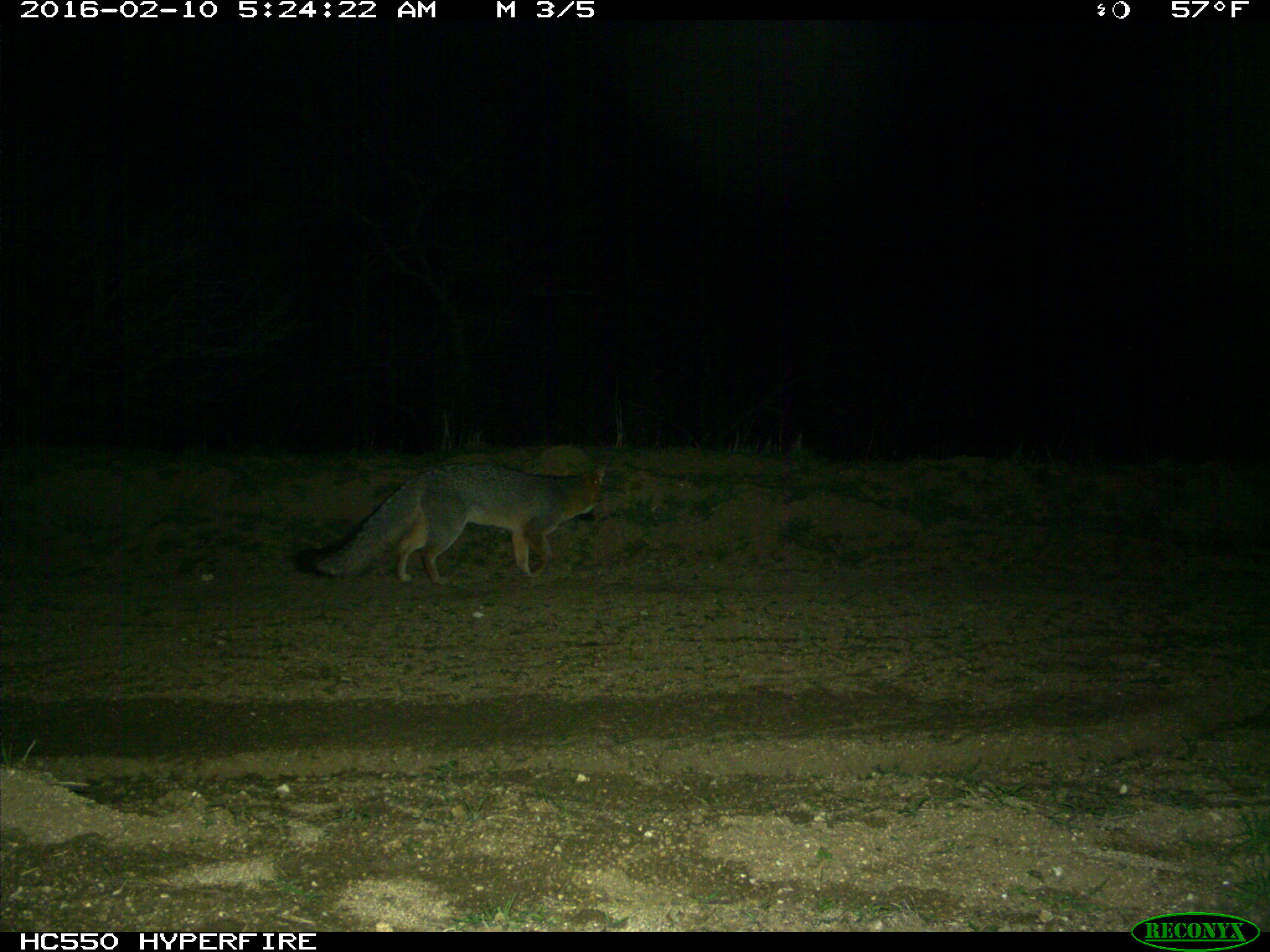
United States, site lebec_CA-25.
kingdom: Animalia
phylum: Chordata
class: Mammalia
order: Carnivora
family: Canidae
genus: Urocyon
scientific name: Urocyon cinereoargenteus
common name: gray fox